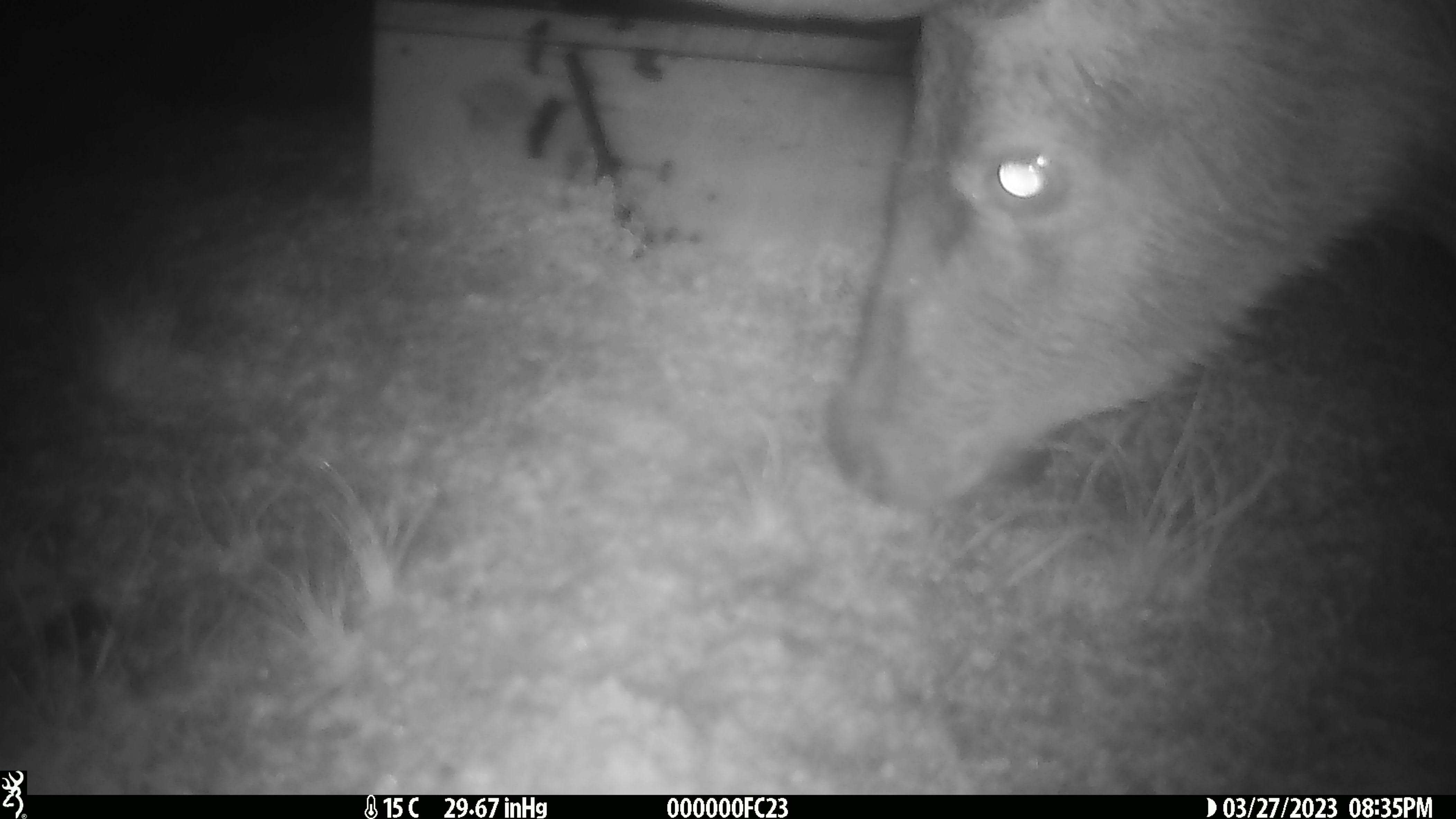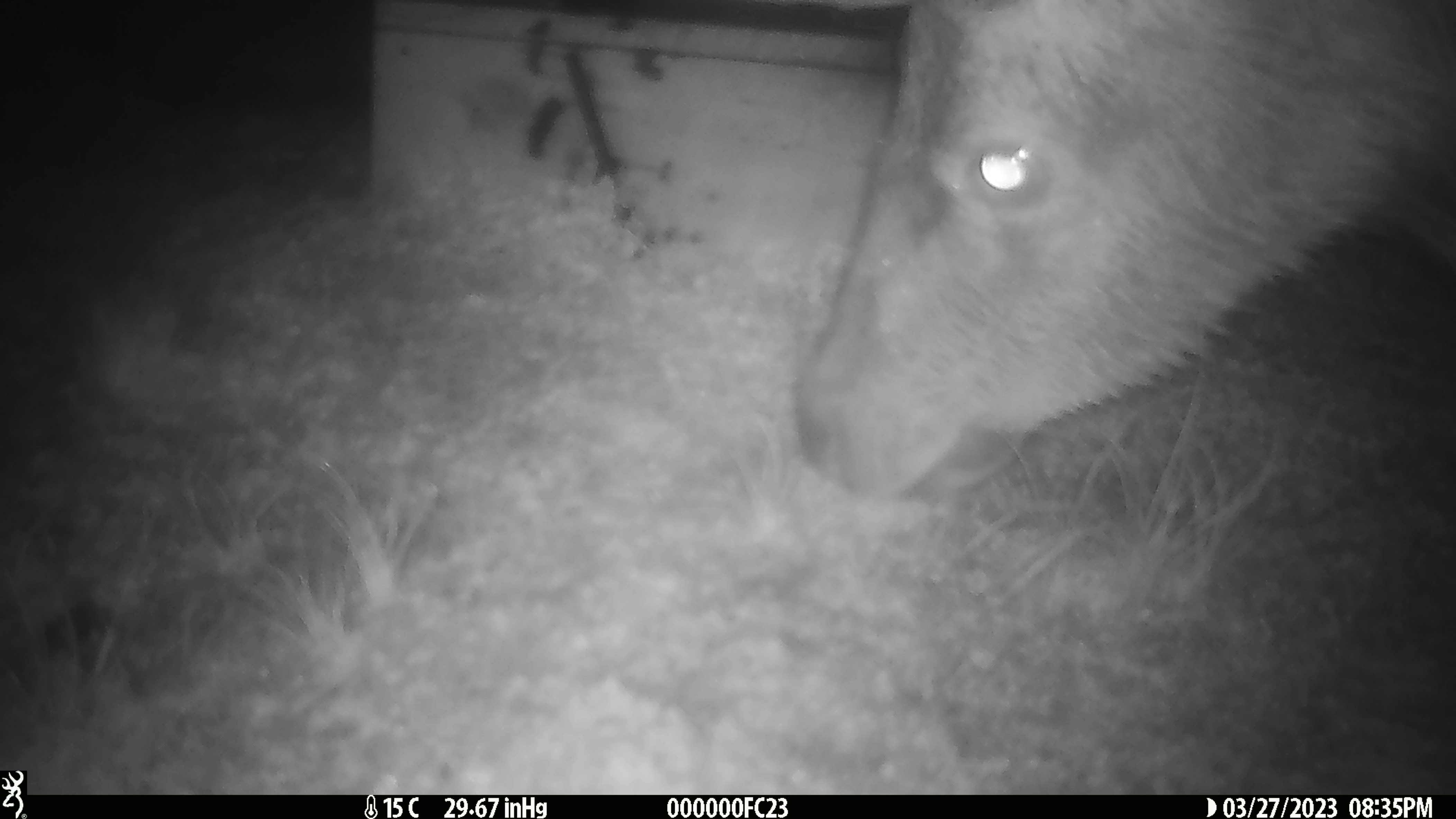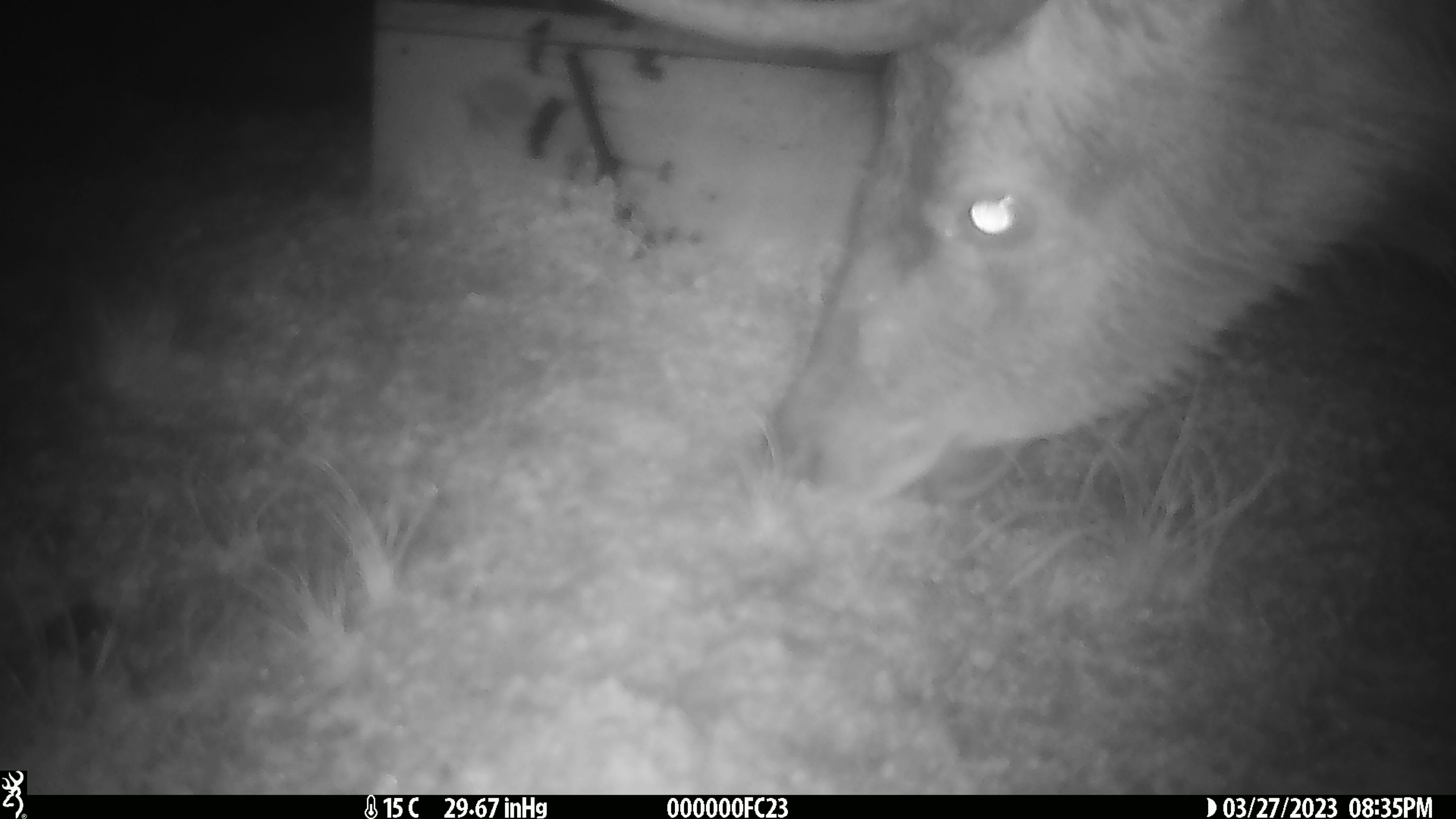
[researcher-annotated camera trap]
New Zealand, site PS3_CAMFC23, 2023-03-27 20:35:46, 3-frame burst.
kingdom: Animalia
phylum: Chordata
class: Mammalia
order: Artiodactyla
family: Cervidae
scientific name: Cervidae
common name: deer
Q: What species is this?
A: Deer (Cervidae).